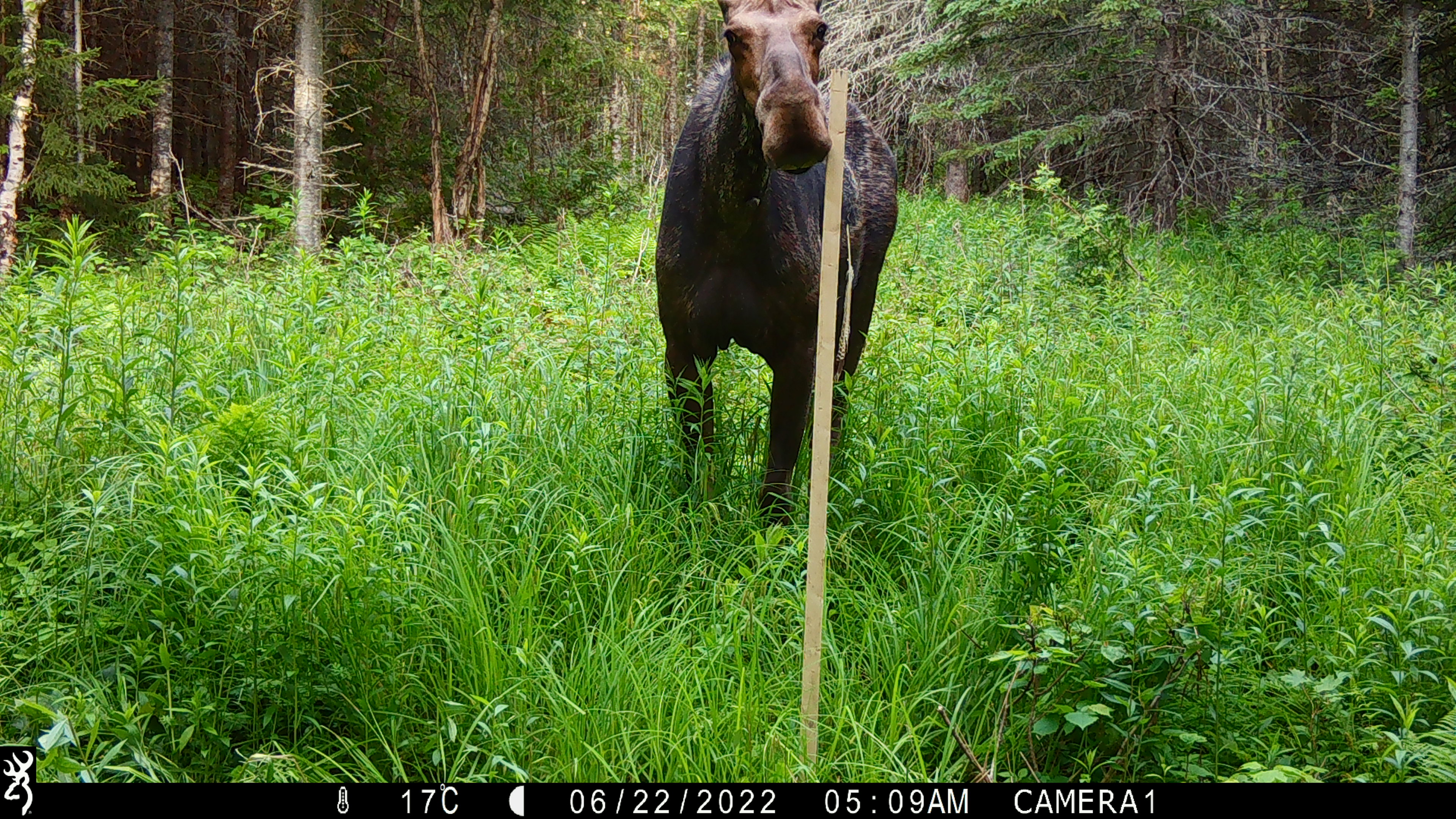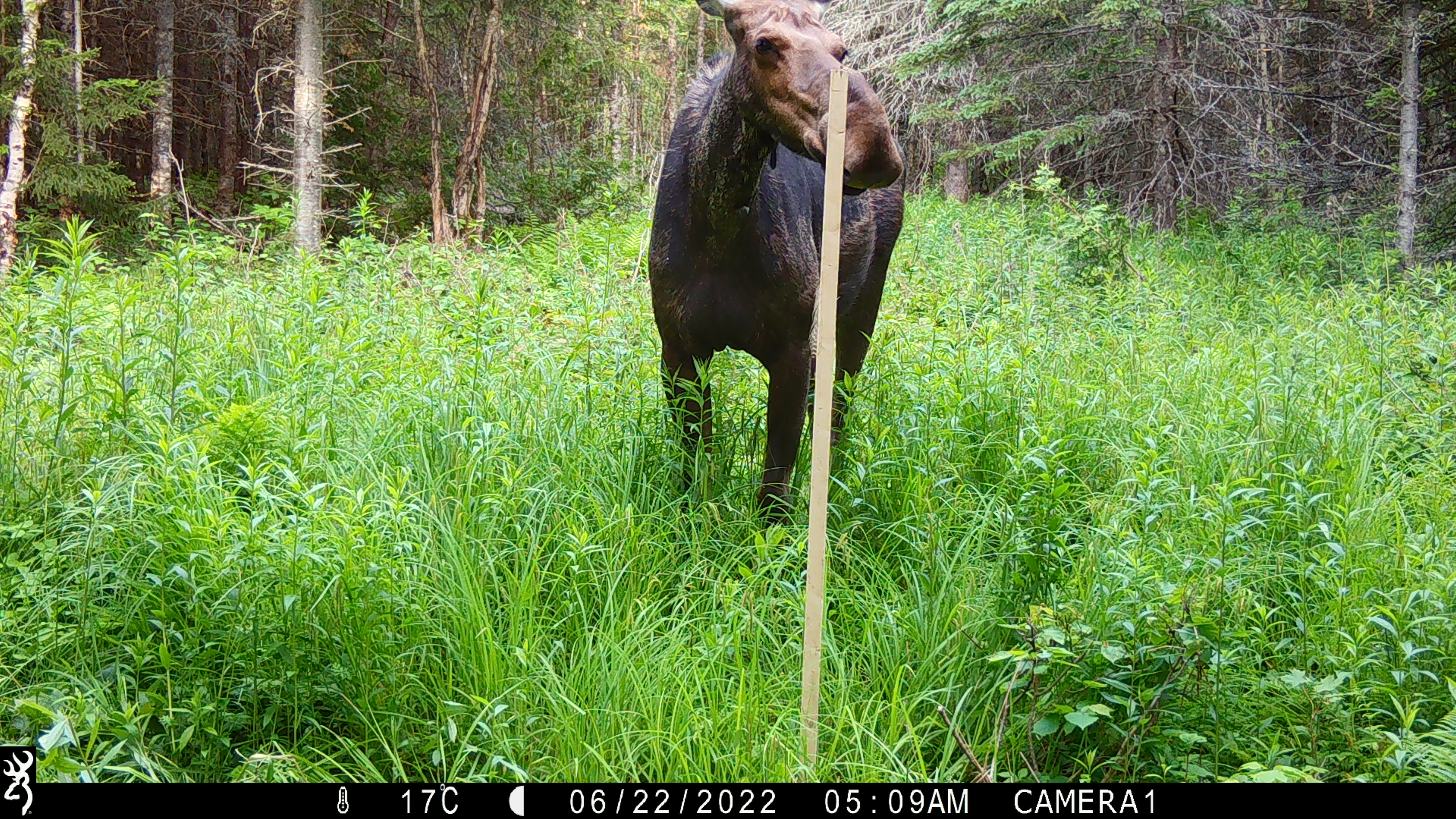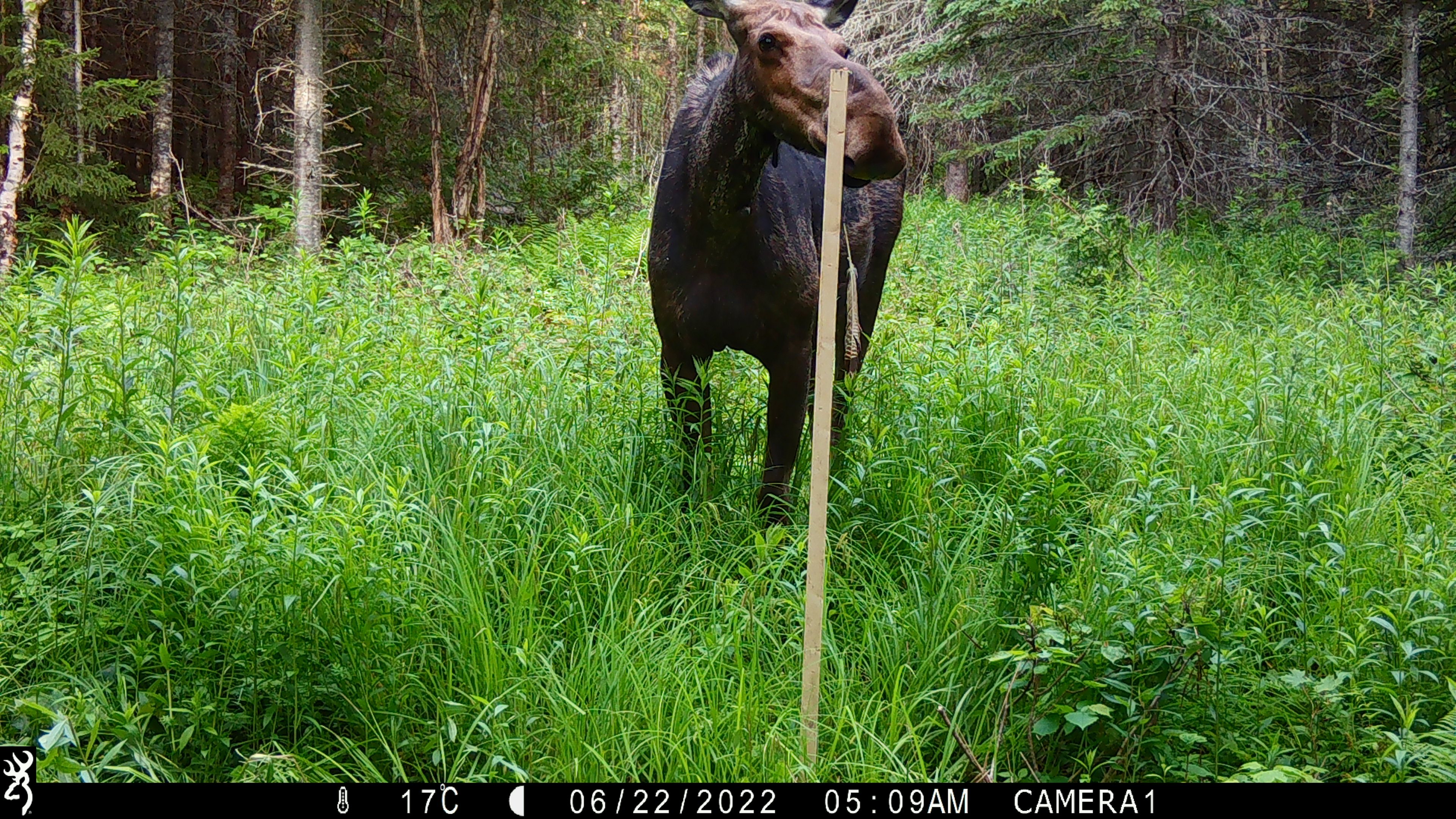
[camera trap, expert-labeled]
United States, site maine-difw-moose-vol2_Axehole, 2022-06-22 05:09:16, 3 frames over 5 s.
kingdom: Animalia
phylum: Chordata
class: Mammalia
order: Artiodactyla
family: Cervidae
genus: Alces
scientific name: Alces alces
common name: moose